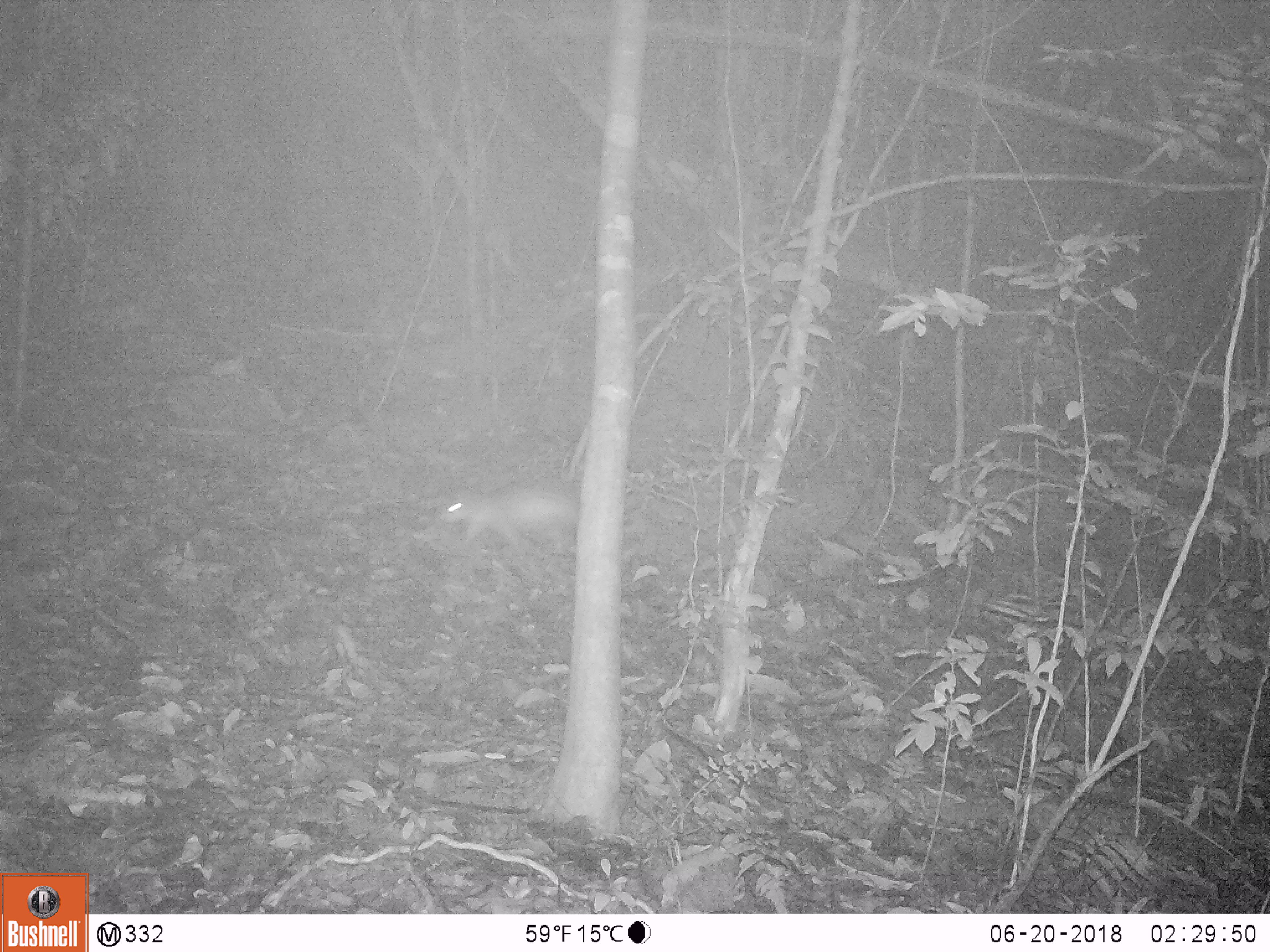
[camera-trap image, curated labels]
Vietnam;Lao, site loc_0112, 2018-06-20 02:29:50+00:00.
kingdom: Animalia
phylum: Chordata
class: Mammalia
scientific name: Mammalia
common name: mammal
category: unidentified small mammal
Unidentified small mammal (mammal) (Mammalia). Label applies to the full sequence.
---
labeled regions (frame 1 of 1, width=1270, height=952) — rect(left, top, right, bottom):
unidentified small mammal: rect(438, 492, 586, 547)